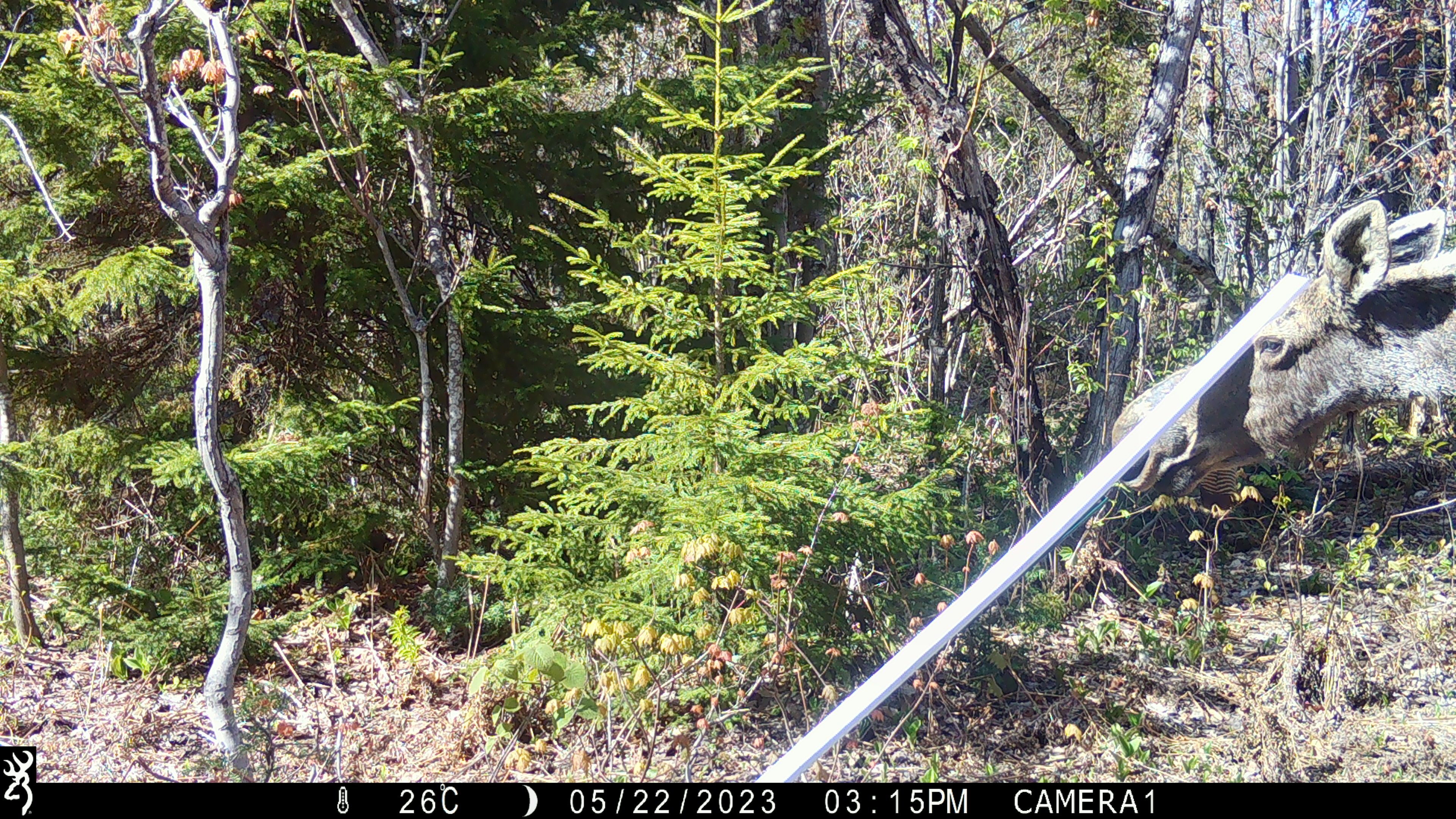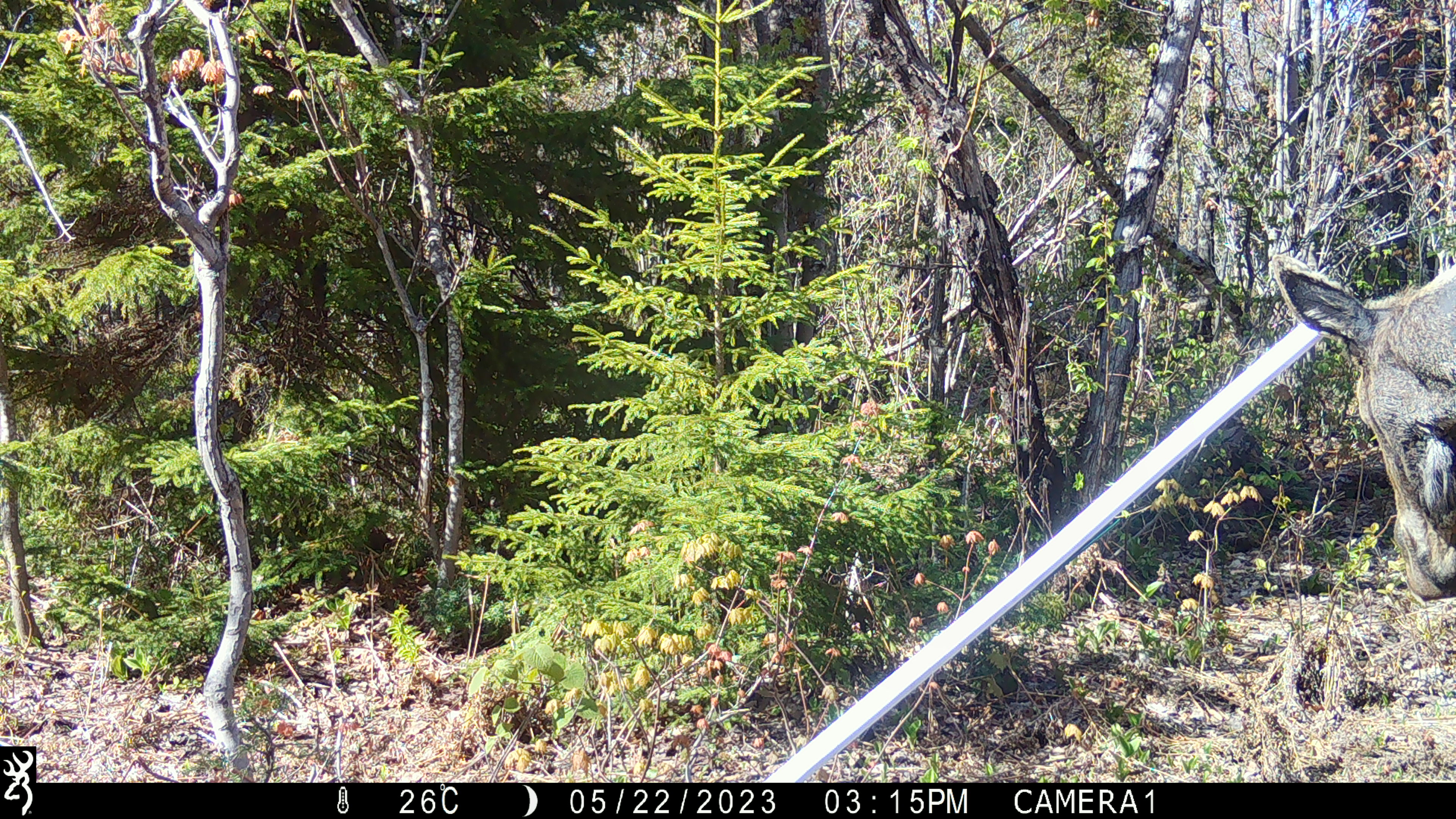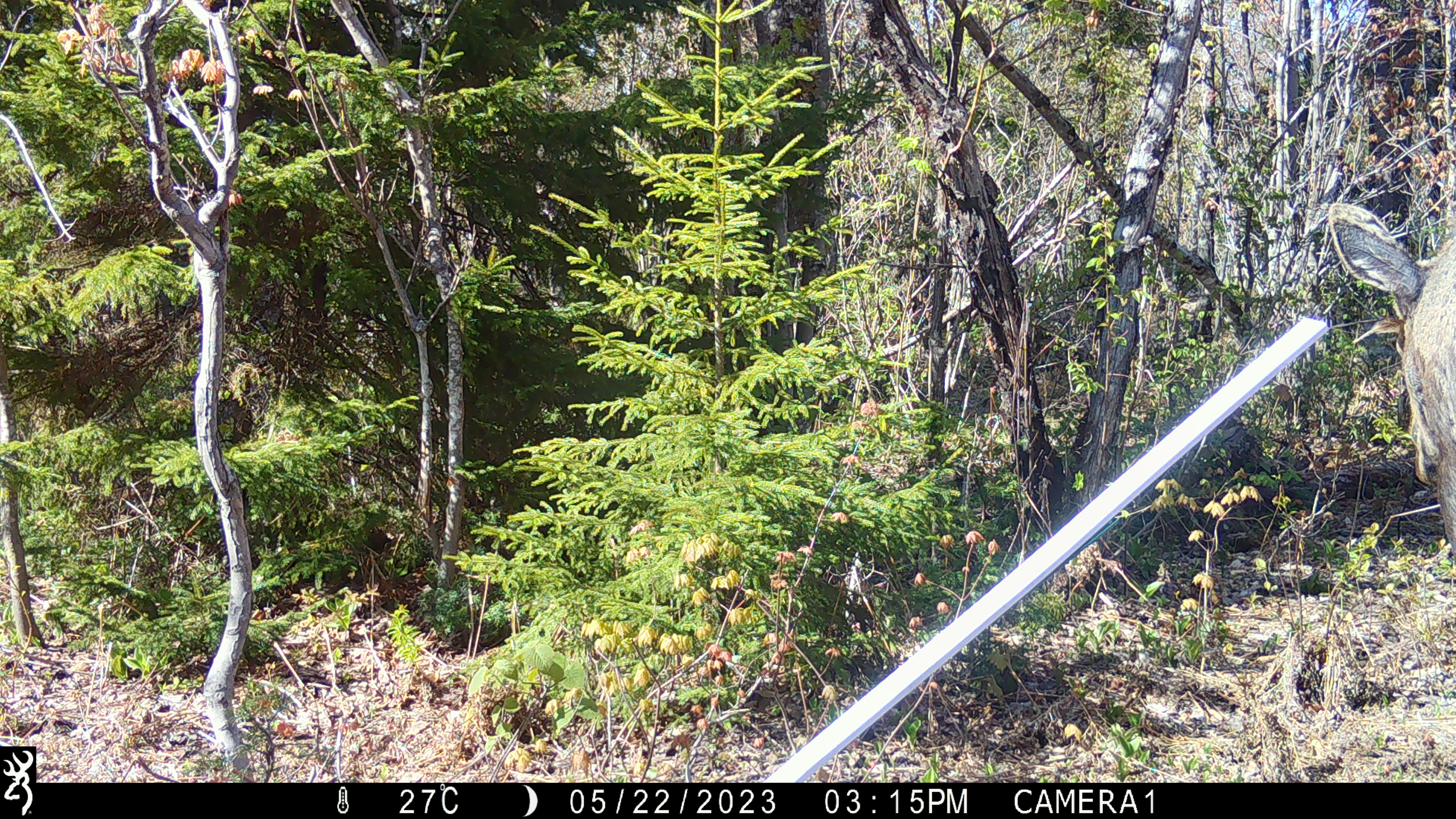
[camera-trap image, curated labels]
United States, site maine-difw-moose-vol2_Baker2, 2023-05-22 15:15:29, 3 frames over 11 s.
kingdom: Animalia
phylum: Chordata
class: Mammalia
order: Artiodactyla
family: Cervidae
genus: Alces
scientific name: Alces alces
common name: moose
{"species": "moose (Alces alces)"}